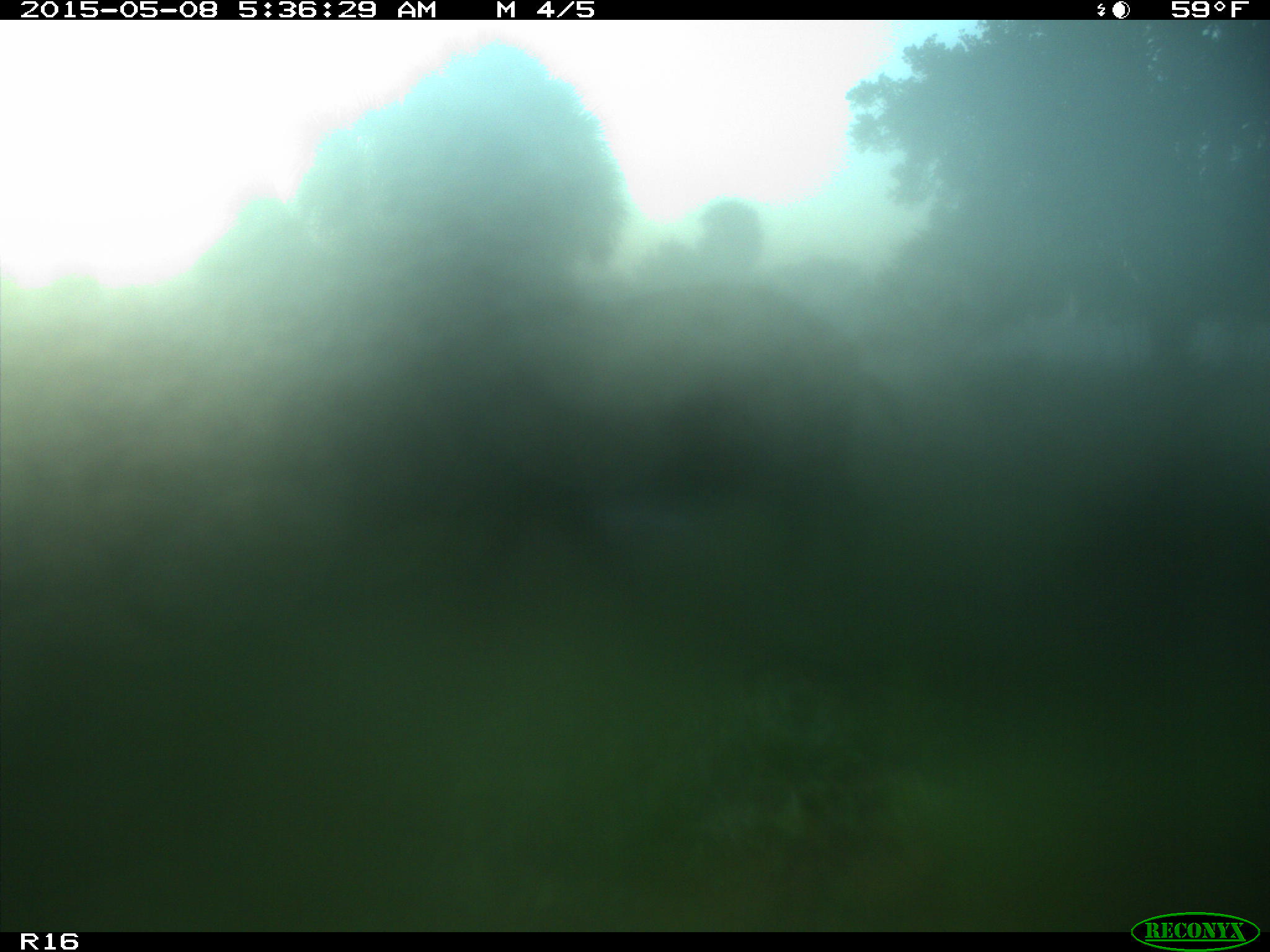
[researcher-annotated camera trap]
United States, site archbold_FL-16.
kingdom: Animalia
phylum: Chordata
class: Mammalia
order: Artiodactyla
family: Suidae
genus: Sus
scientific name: Sus scrofa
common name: wild boar